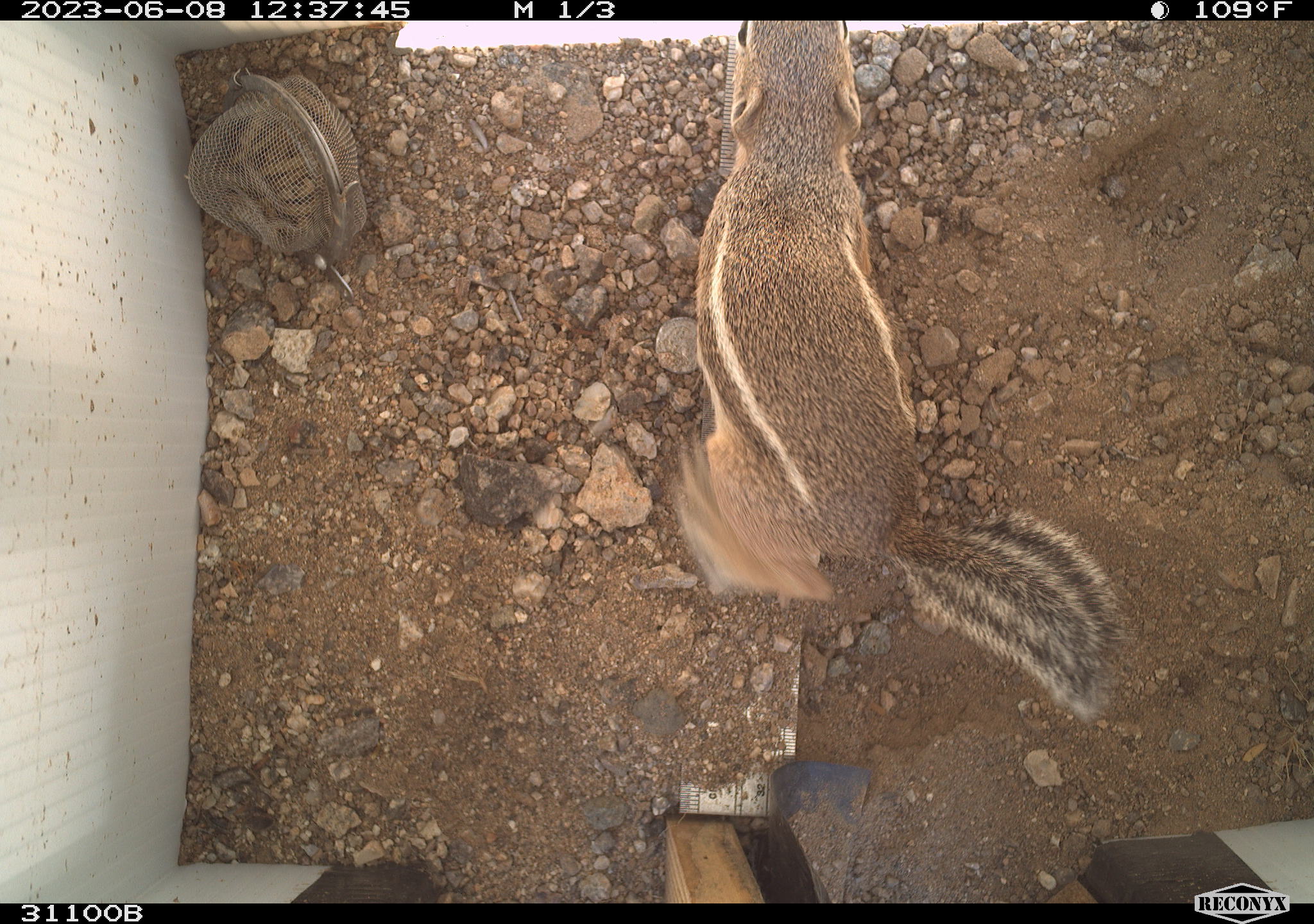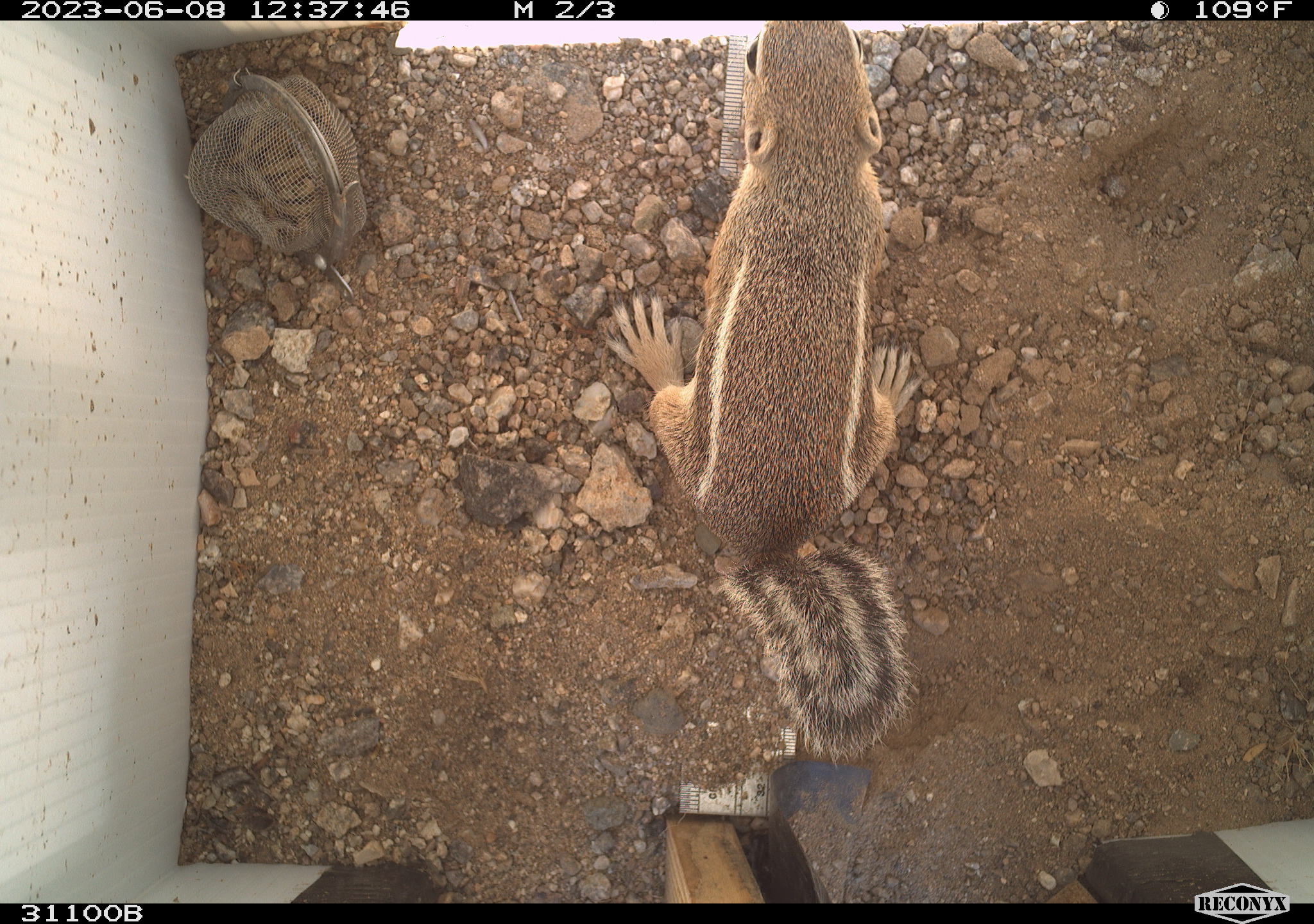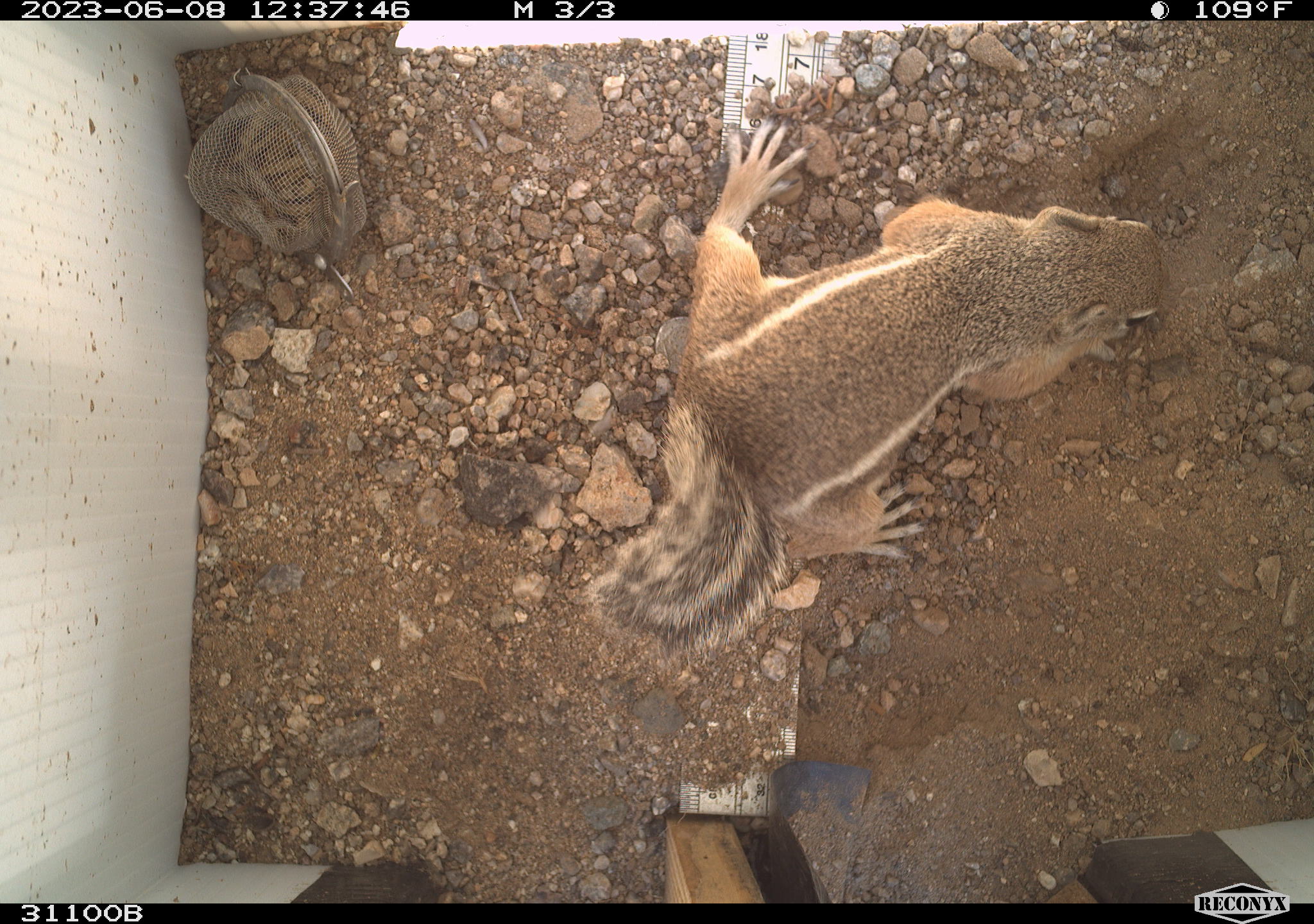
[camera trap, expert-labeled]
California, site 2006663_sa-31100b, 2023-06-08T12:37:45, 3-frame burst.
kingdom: Animalia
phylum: Chordata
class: Mammalia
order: Rodentia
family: Sciuridae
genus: Ammospermophilus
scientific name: Ammospermophilus leucurus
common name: white-tailed antelope squirrel